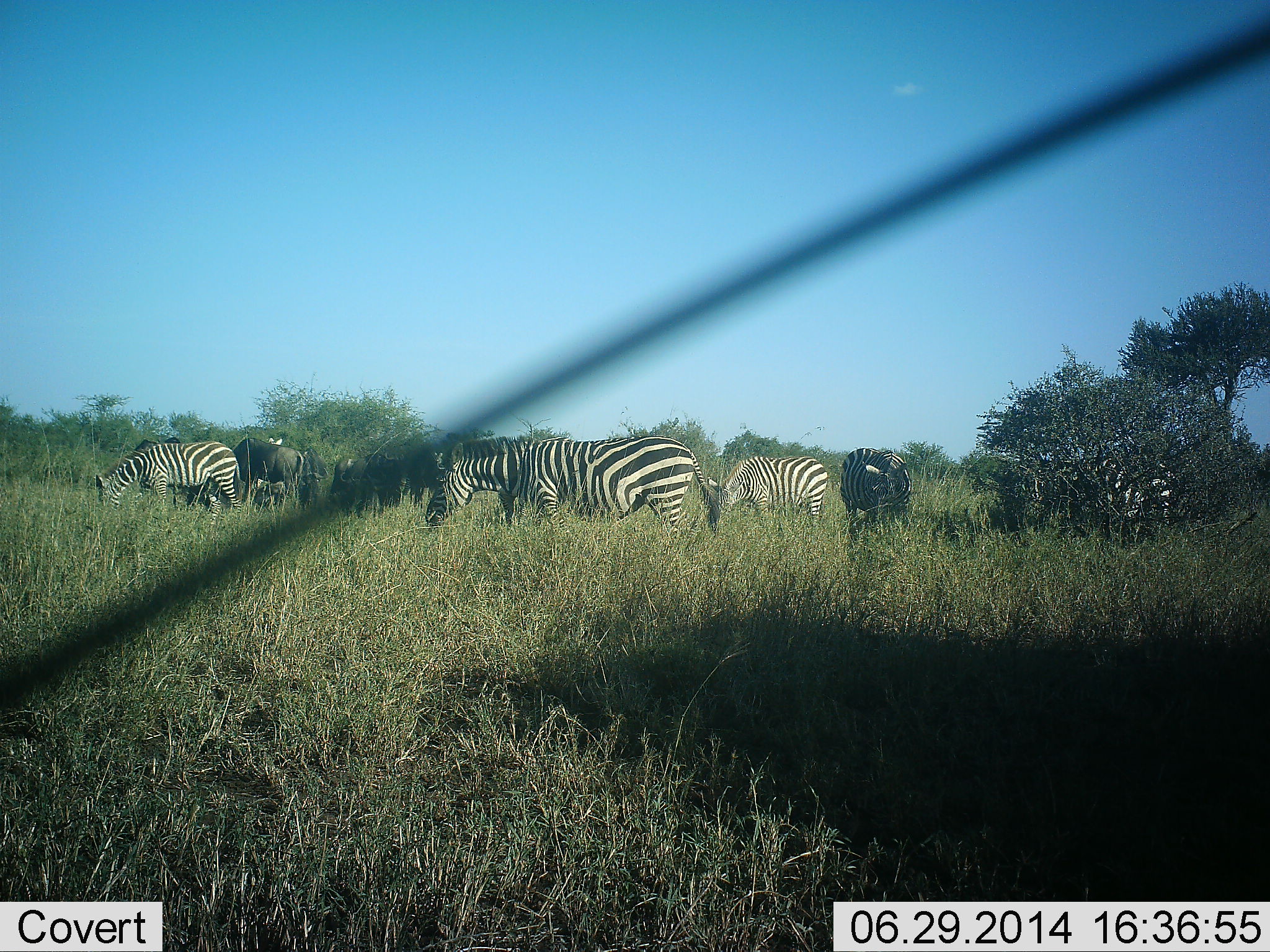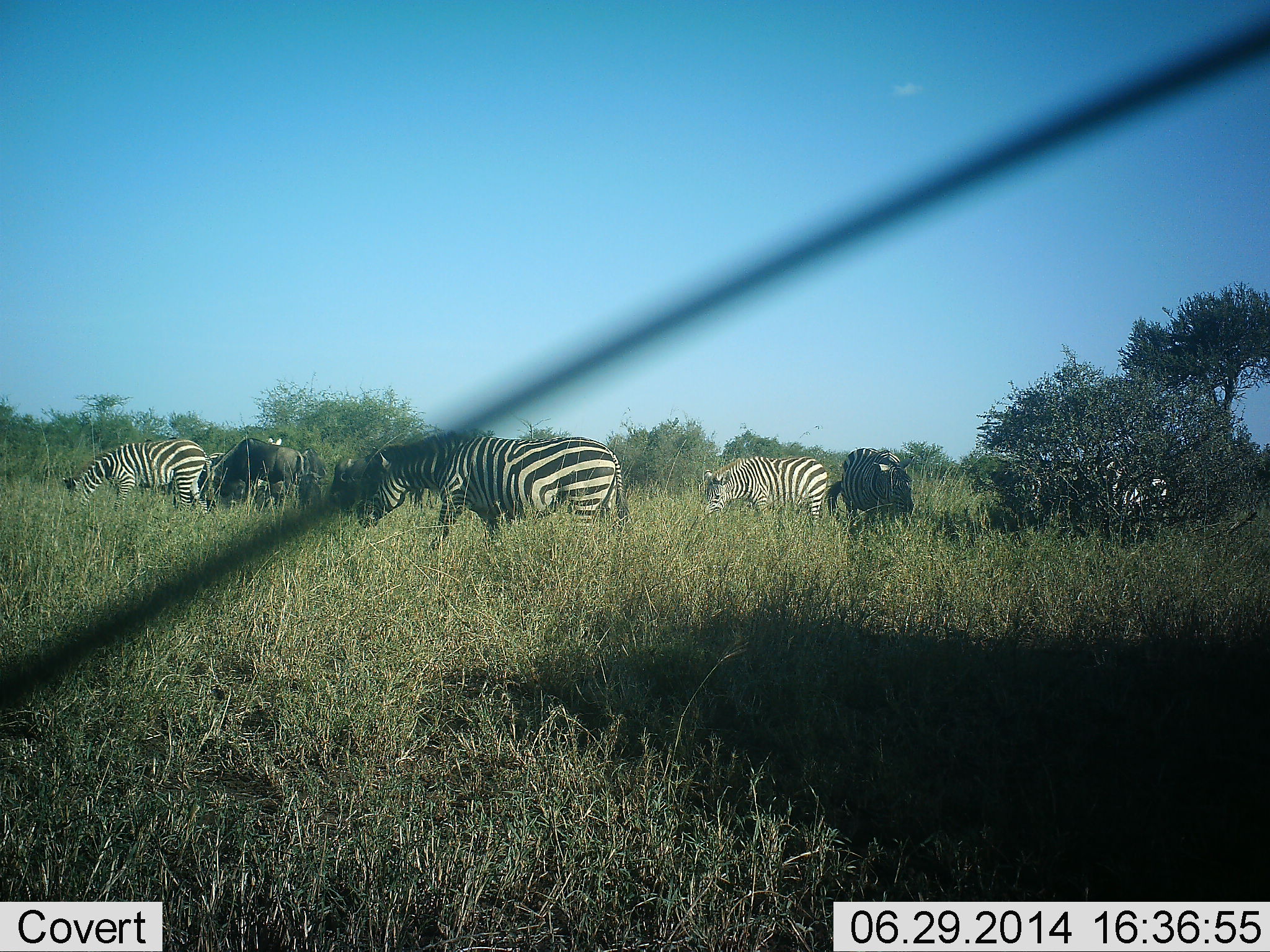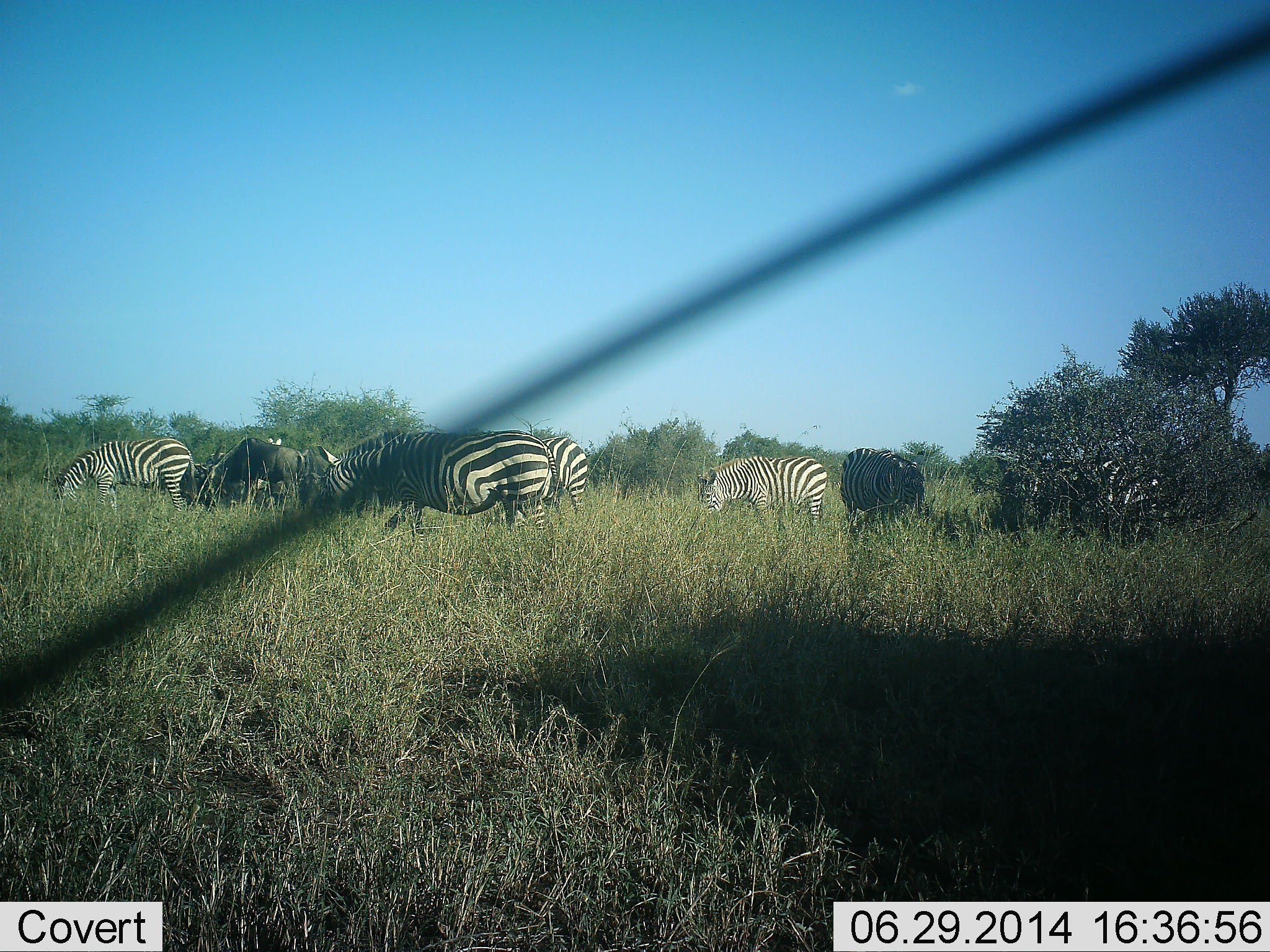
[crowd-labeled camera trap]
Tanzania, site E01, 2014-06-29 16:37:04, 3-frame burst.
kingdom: Animalia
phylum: Chordata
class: Mammalia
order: Artiodactyla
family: Bovidae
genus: Connochaetes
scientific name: Connochaetes taurinus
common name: blue wildebeest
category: wildebeest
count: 2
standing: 10%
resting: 0%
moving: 10%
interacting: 0%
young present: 0%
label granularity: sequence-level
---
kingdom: Animalia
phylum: Chordata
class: Mammalia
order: Perissodactyla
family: Equidae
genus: Equus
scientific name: Equus quagga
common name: plains zebra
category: zebra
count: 6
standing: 33%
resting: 0%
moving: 60%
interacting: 0%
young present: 0%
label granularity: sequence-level